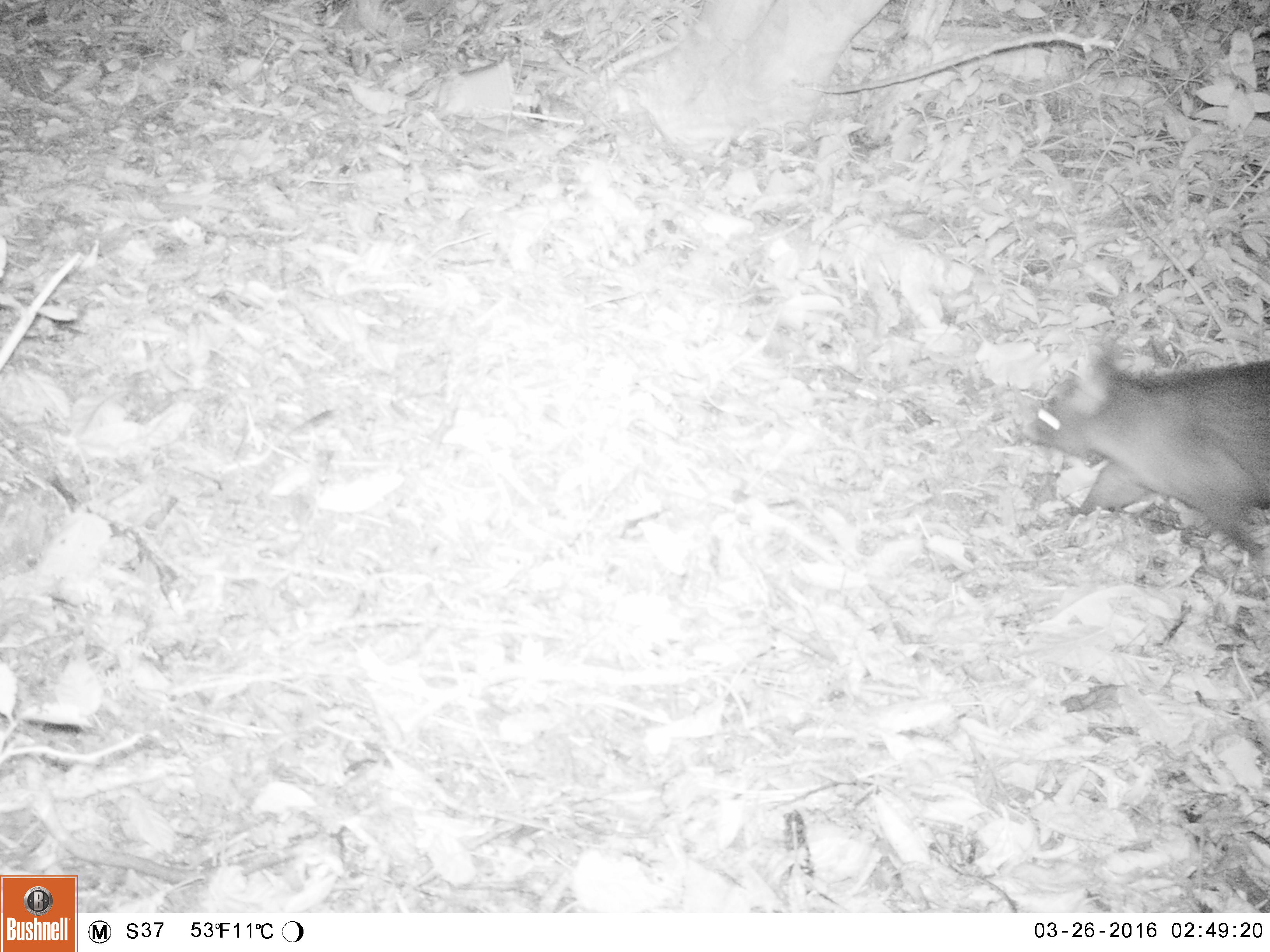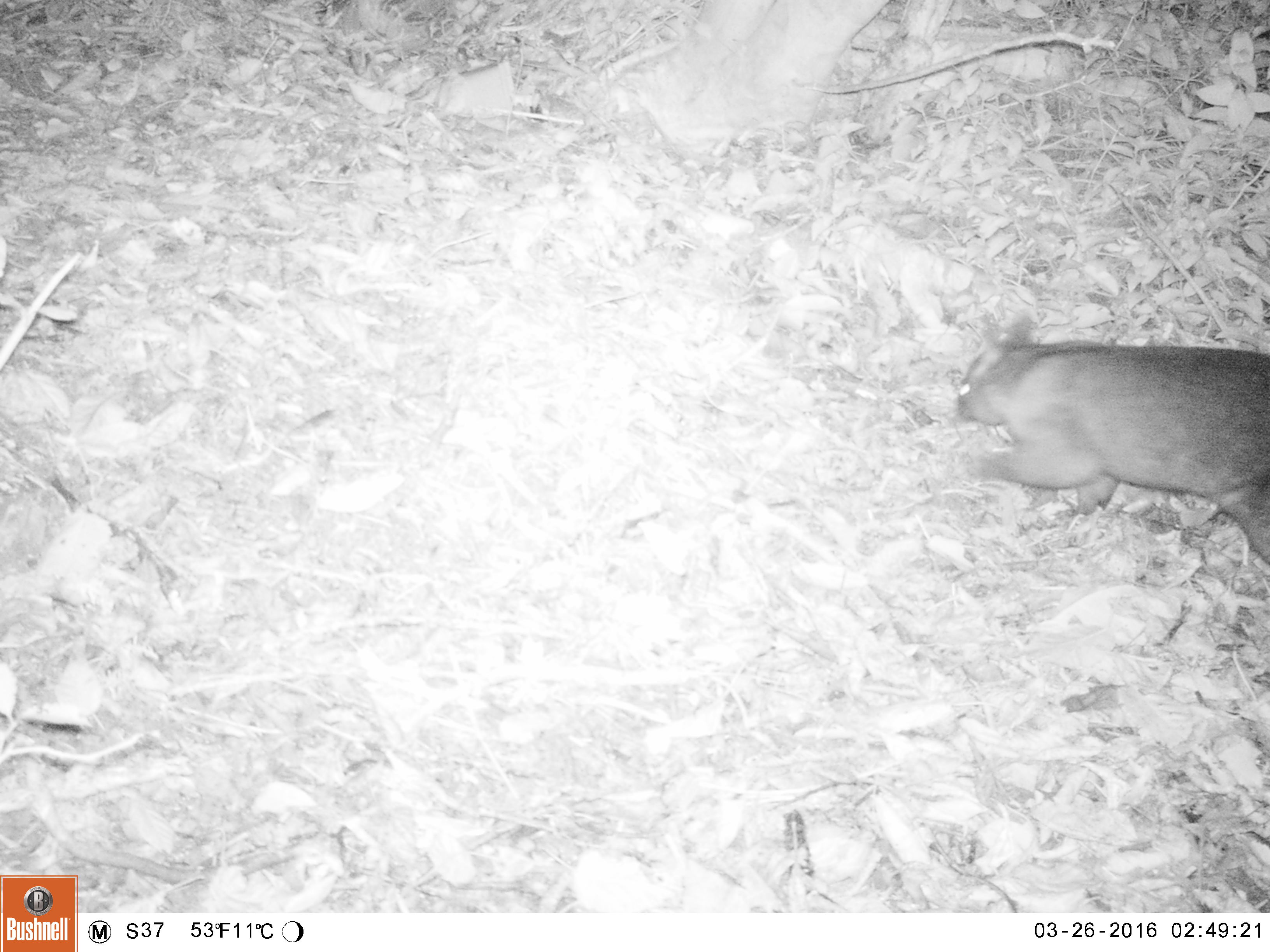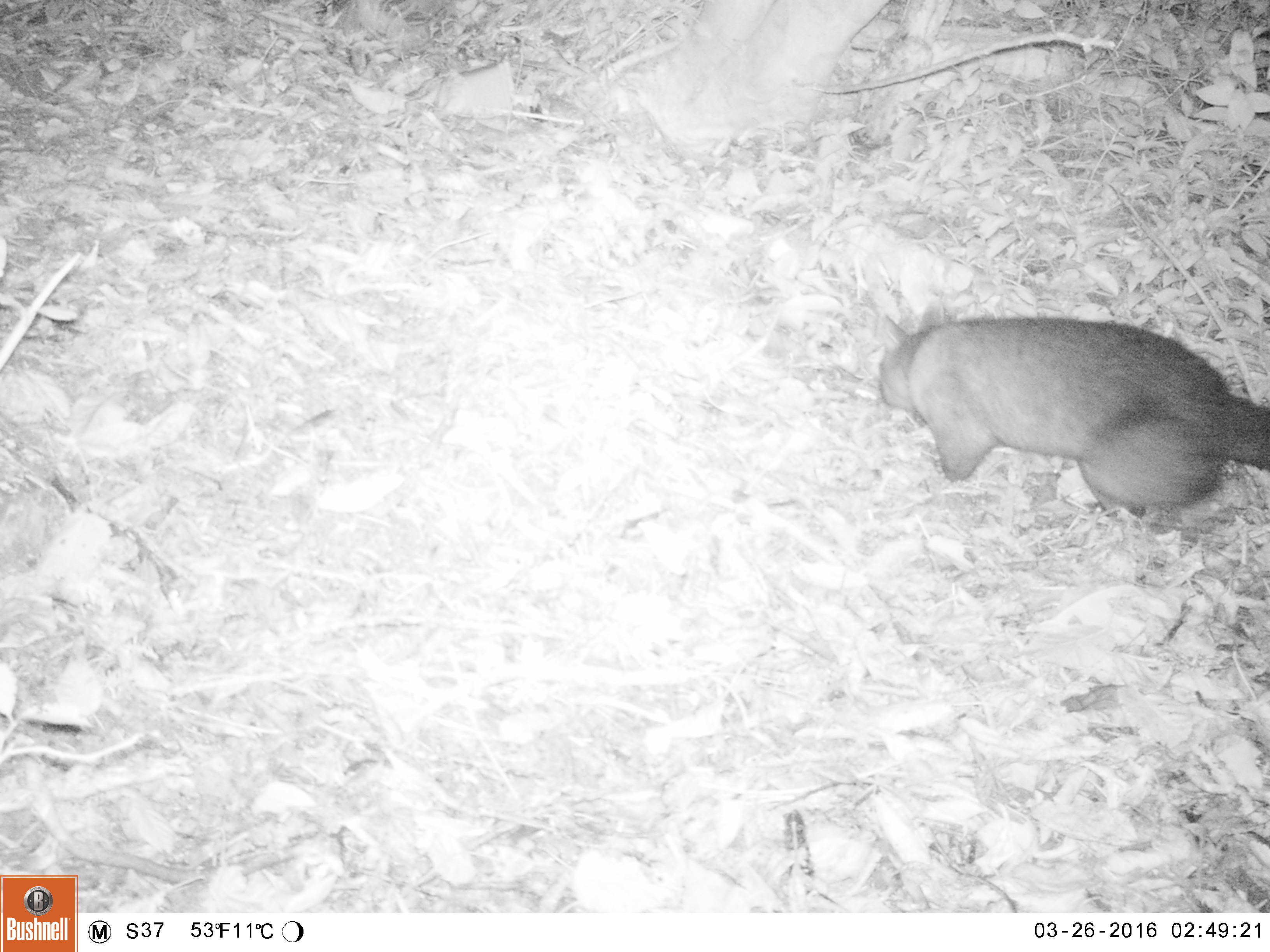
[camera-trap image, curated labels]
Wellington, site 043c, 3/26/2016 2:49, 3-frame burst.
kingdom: Animalia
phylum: Chordata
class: Mammalia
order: Didelphimorphia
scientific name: Didelphimorphia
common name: possum